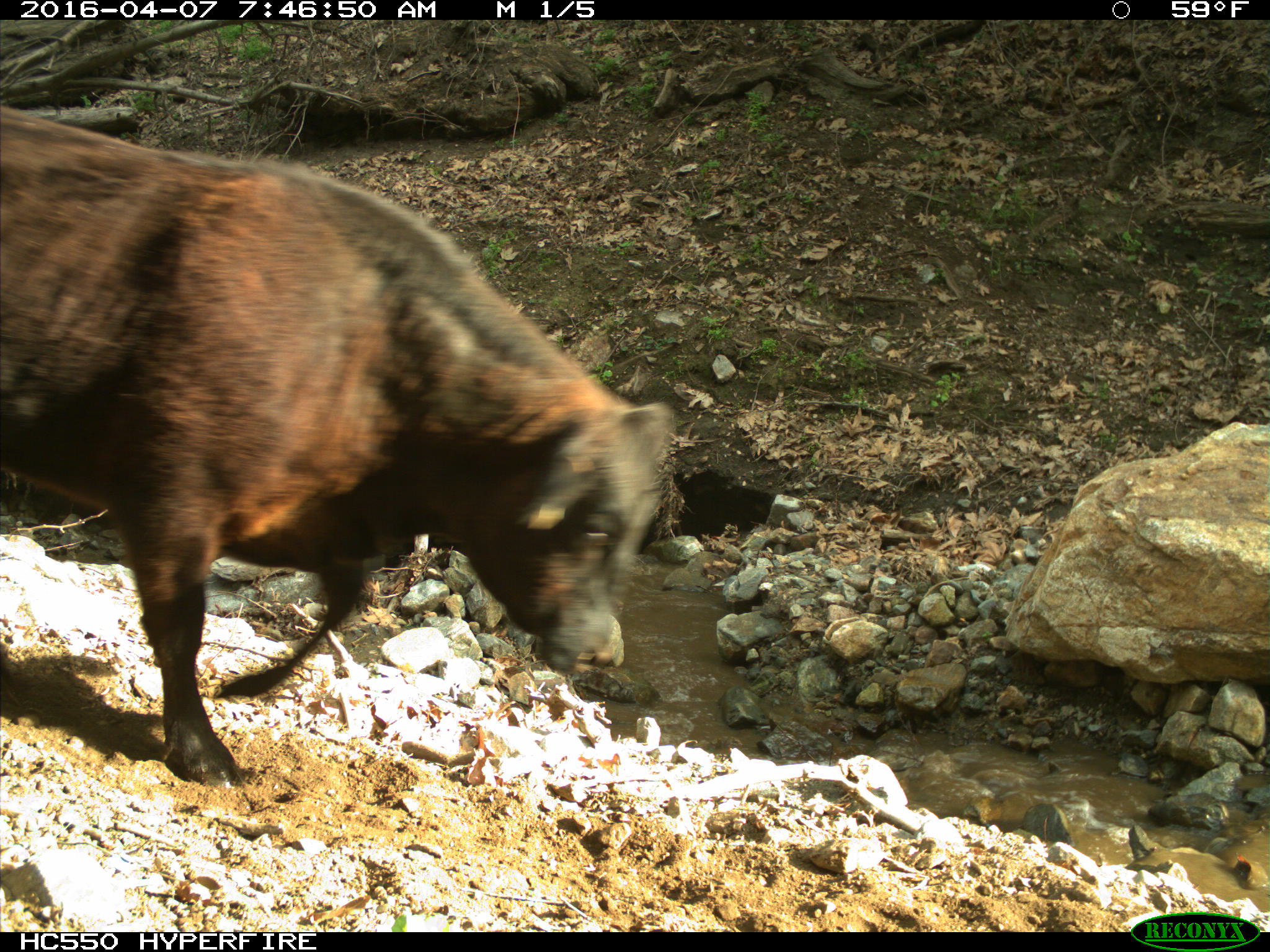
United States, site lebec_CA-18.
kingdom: Animalia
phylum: Chordata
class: Mammalia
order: Artiodactyla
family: Bovidae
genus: Bos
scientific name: Bos taurus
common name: domestic cow